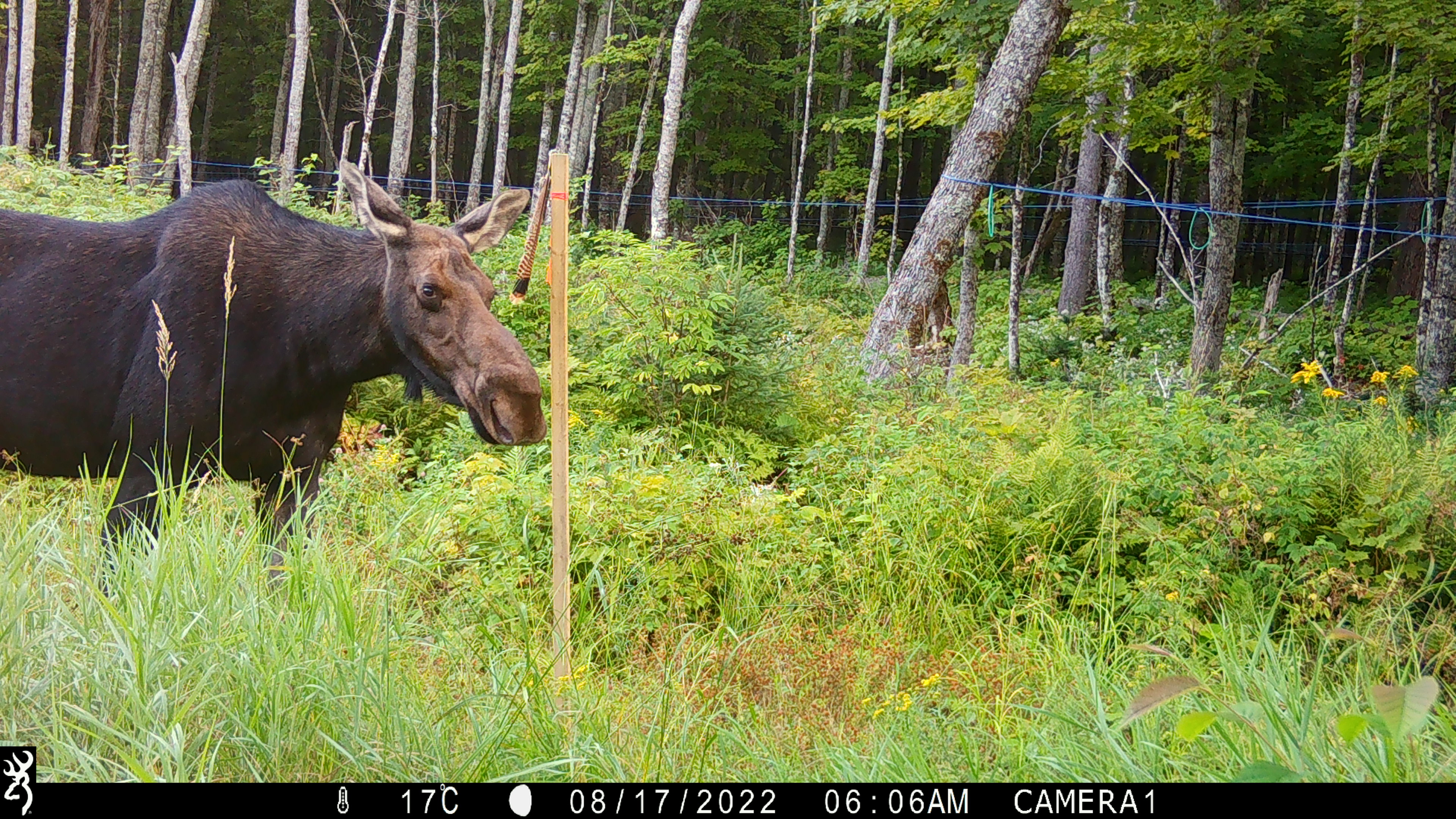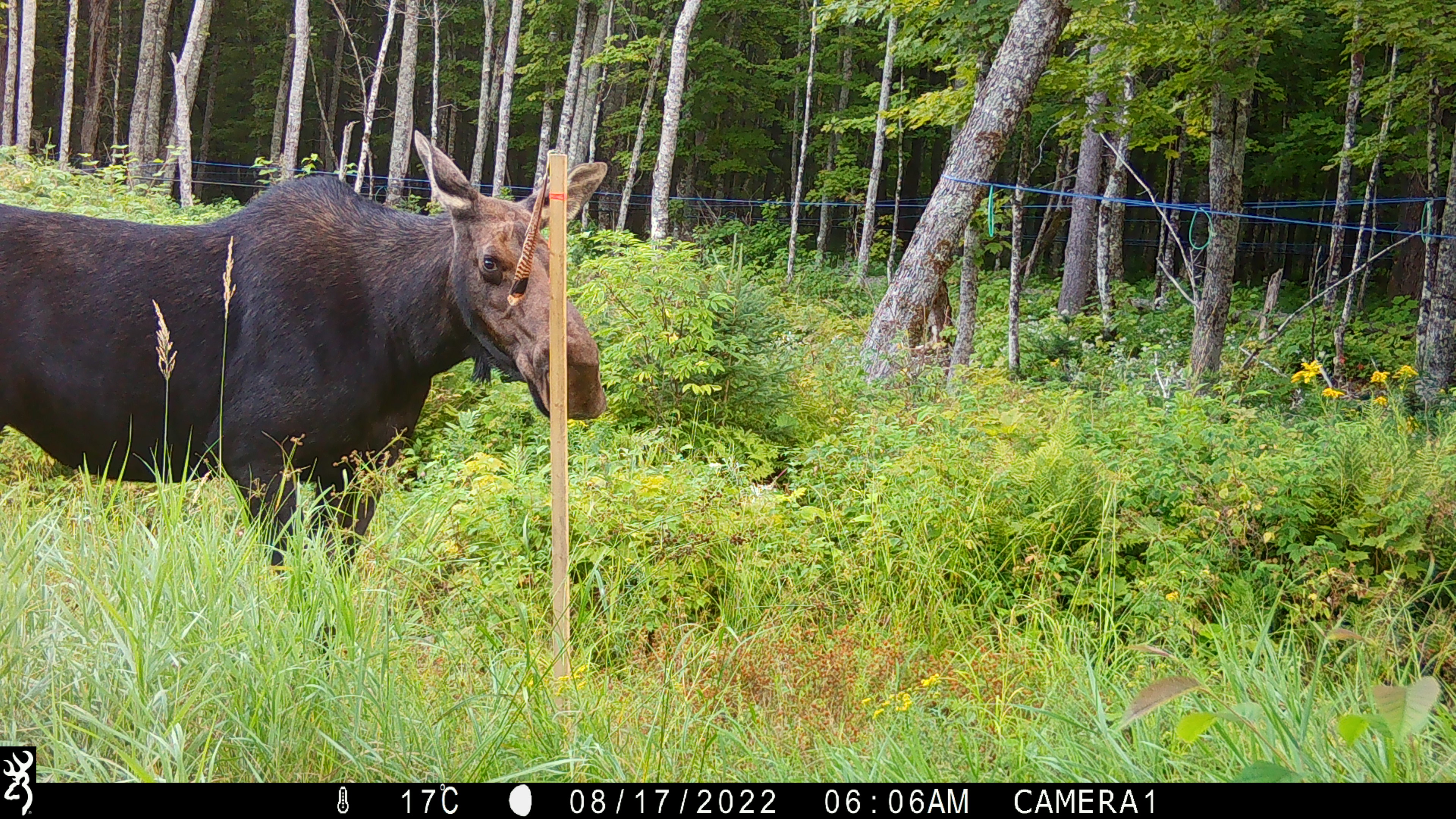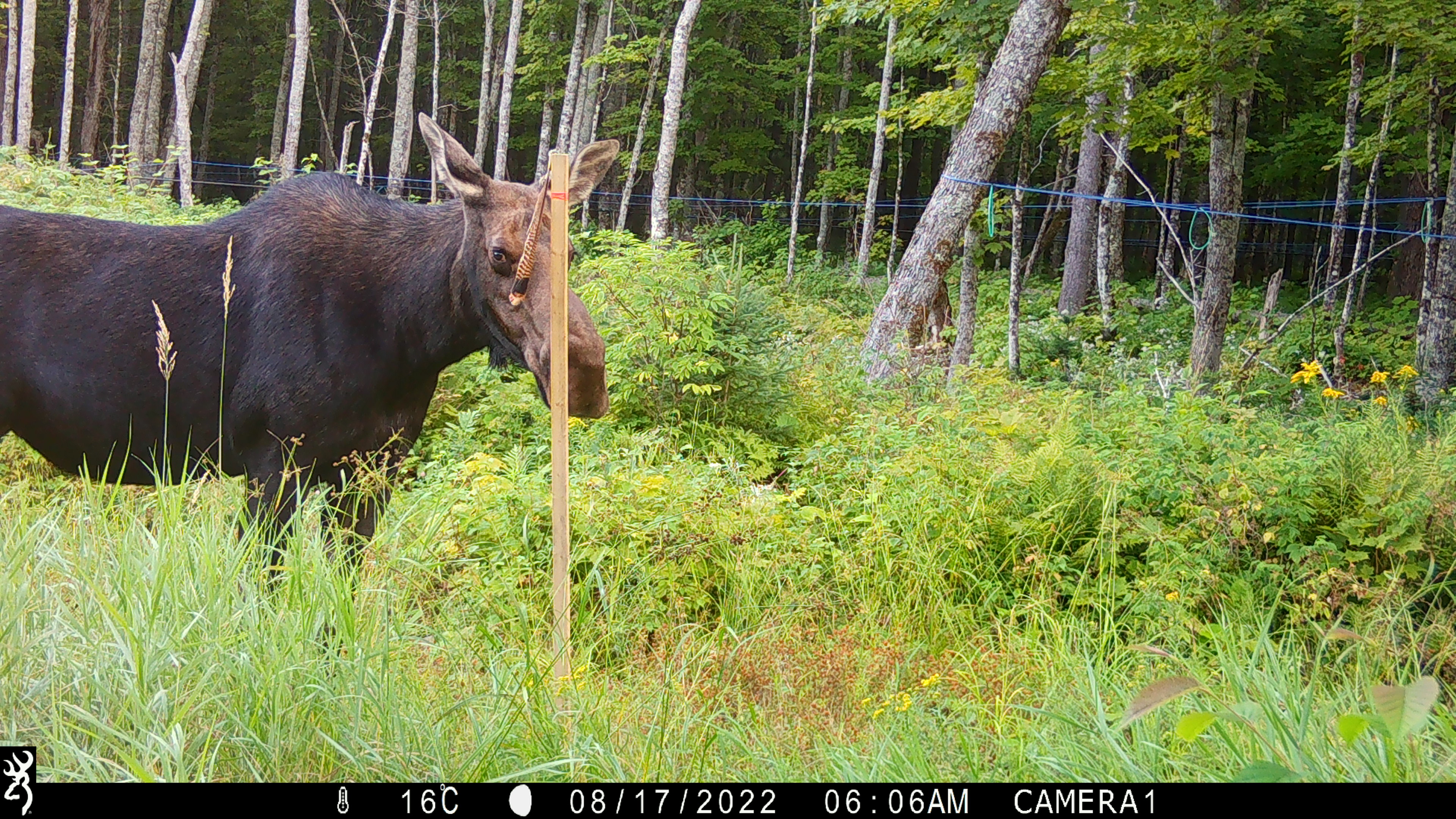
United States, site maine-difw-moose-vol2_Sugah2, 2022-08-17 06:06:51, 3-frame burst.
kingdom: Animalia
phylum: Chordata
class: Mammalia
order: Artiodactyla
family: Cervidae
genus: Alces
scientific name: Alces alces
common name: moose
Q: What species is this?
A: Moose (Alces alces).